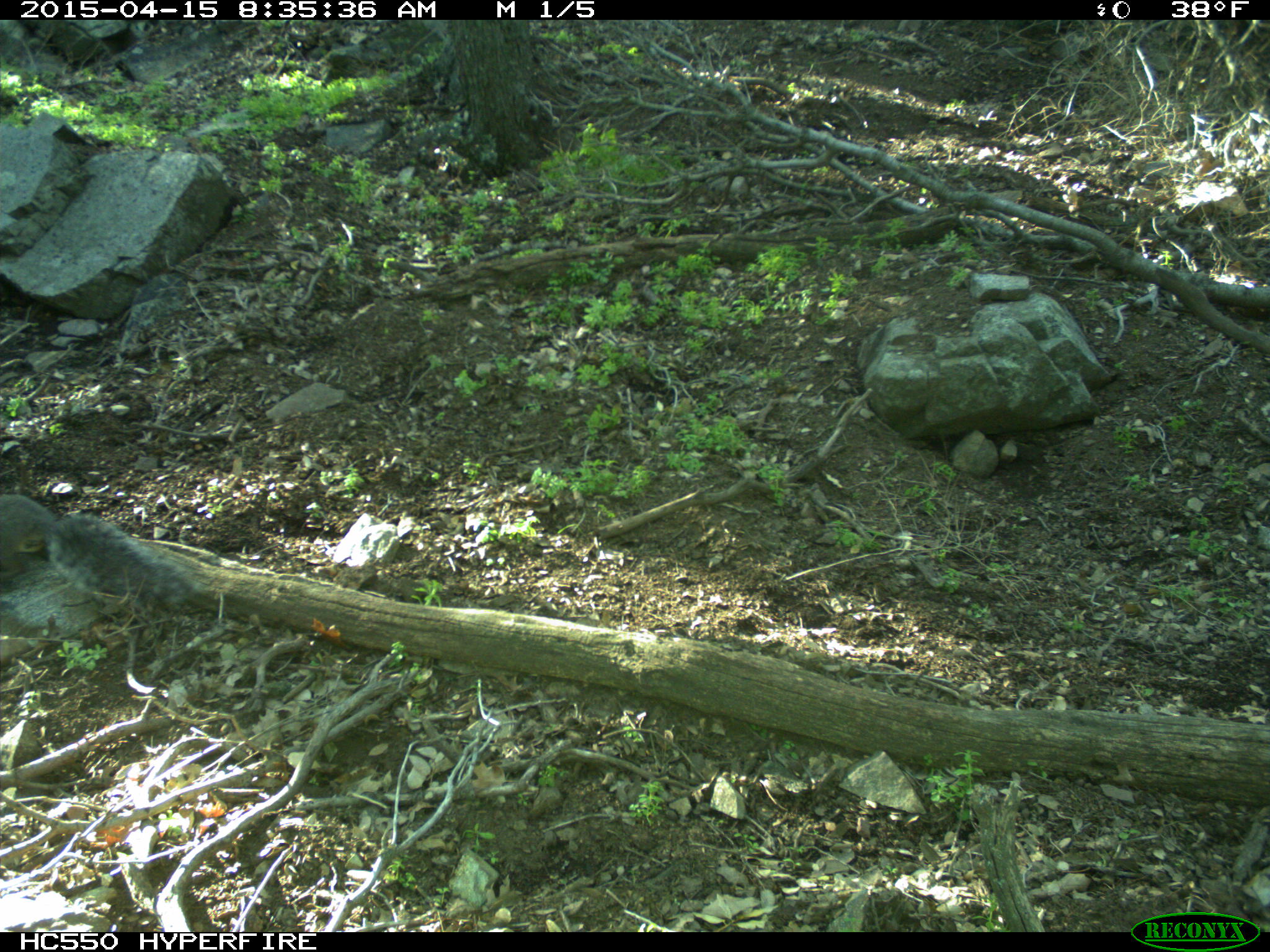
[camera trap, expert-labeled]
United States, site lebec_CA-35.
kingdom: Animalia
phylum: Chordata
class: Mammalia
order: Rodentia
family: Sciuridae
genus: Sciurus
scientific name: Sciurus carolinensis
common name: eastern gray squirrel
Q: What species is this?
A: Sciurus carolinensis (eastern gray squirrel).